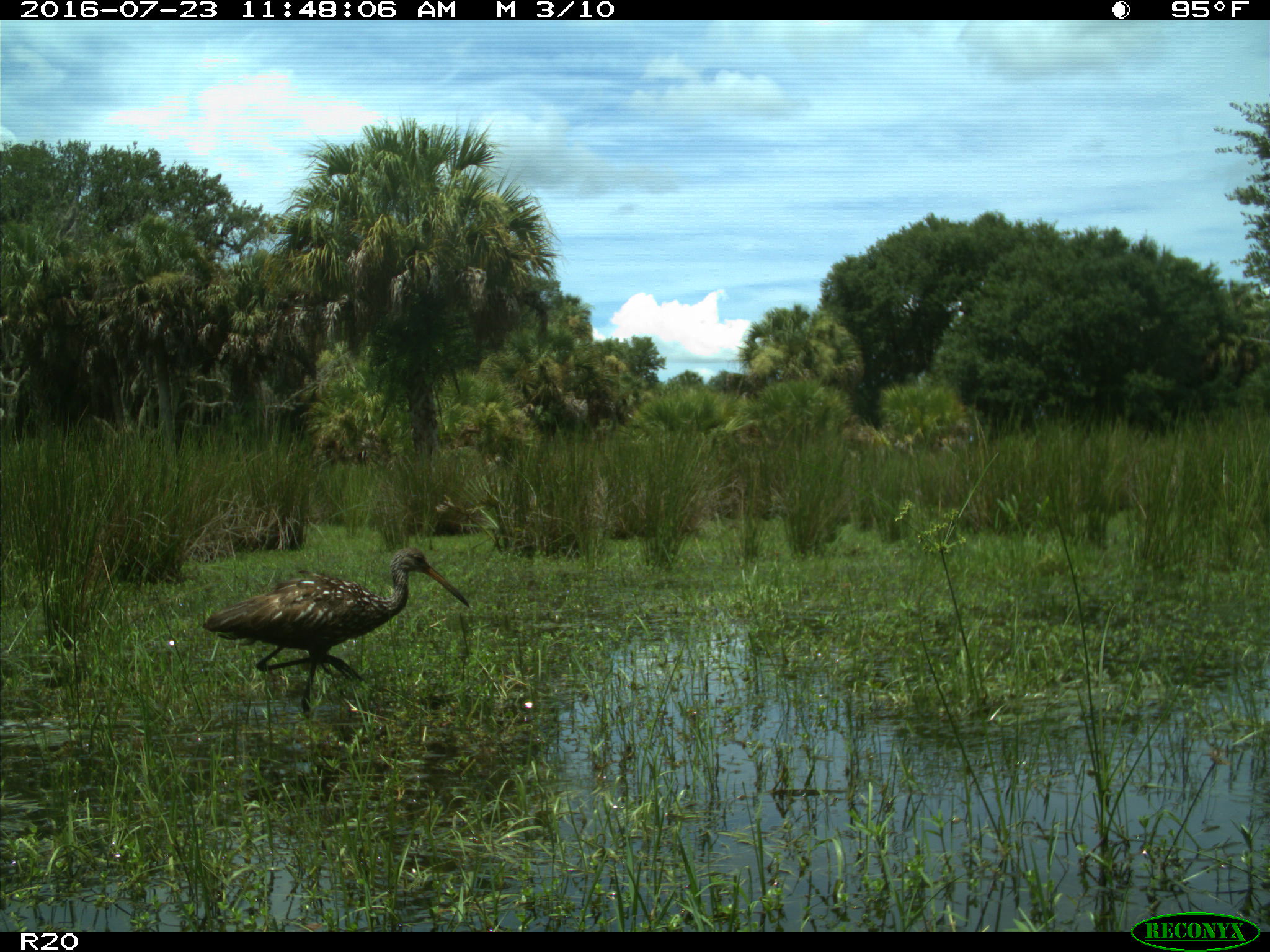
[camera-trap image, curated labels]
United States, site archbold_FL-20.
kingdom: Animalia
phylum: Chordata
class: Aves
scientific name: Aves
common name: birds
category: unidentified bird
Unidentified bird (birds) (Aves).